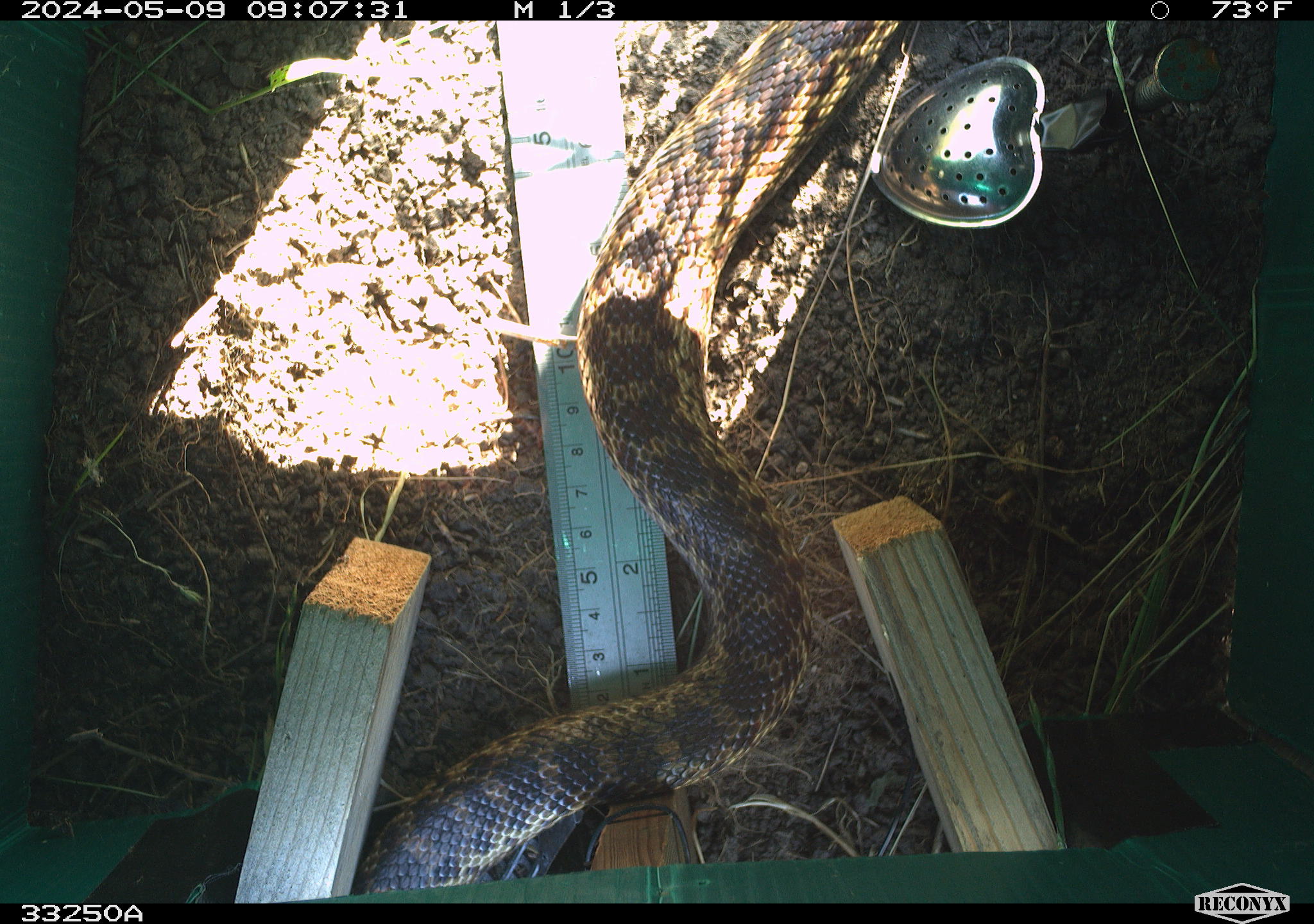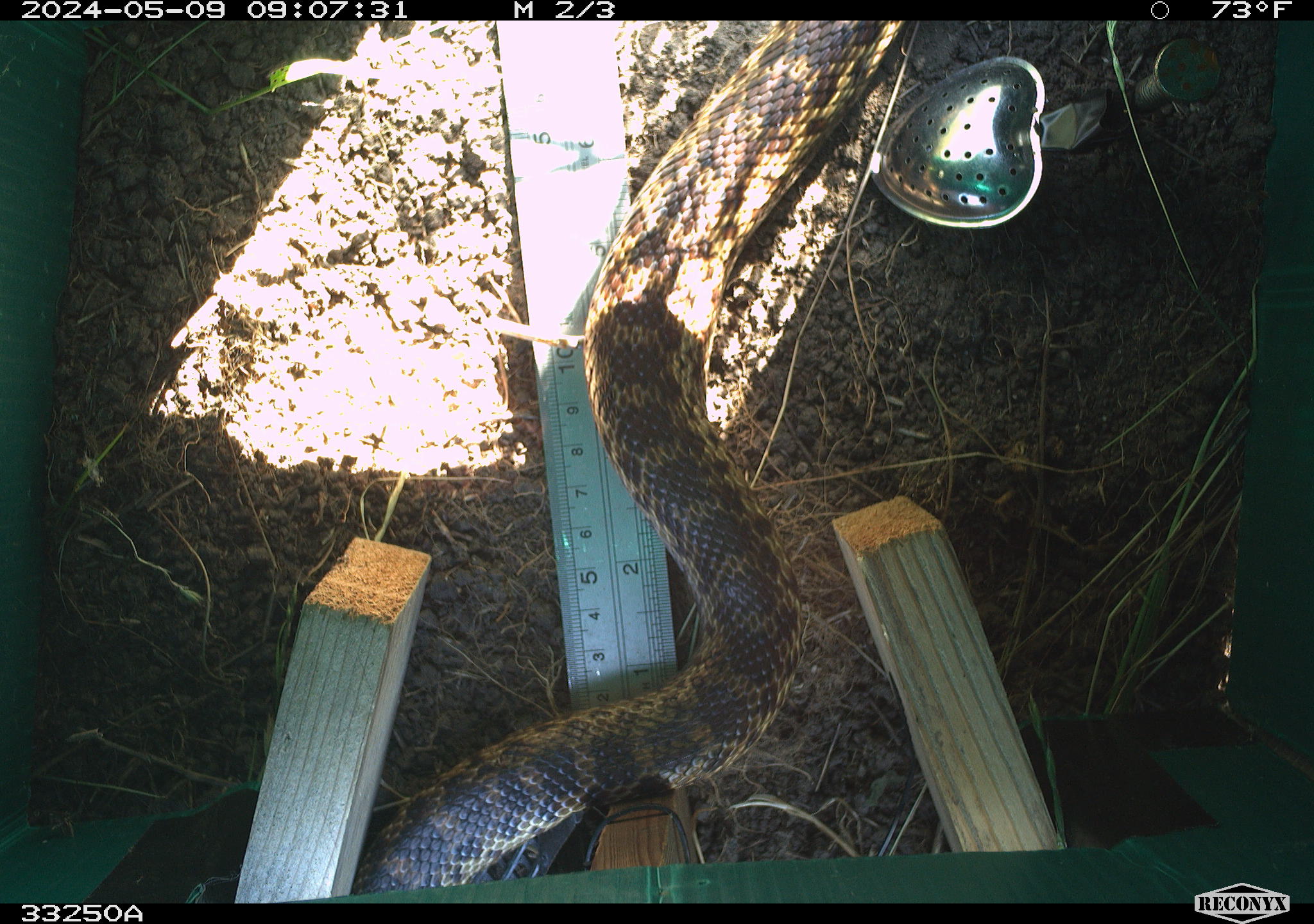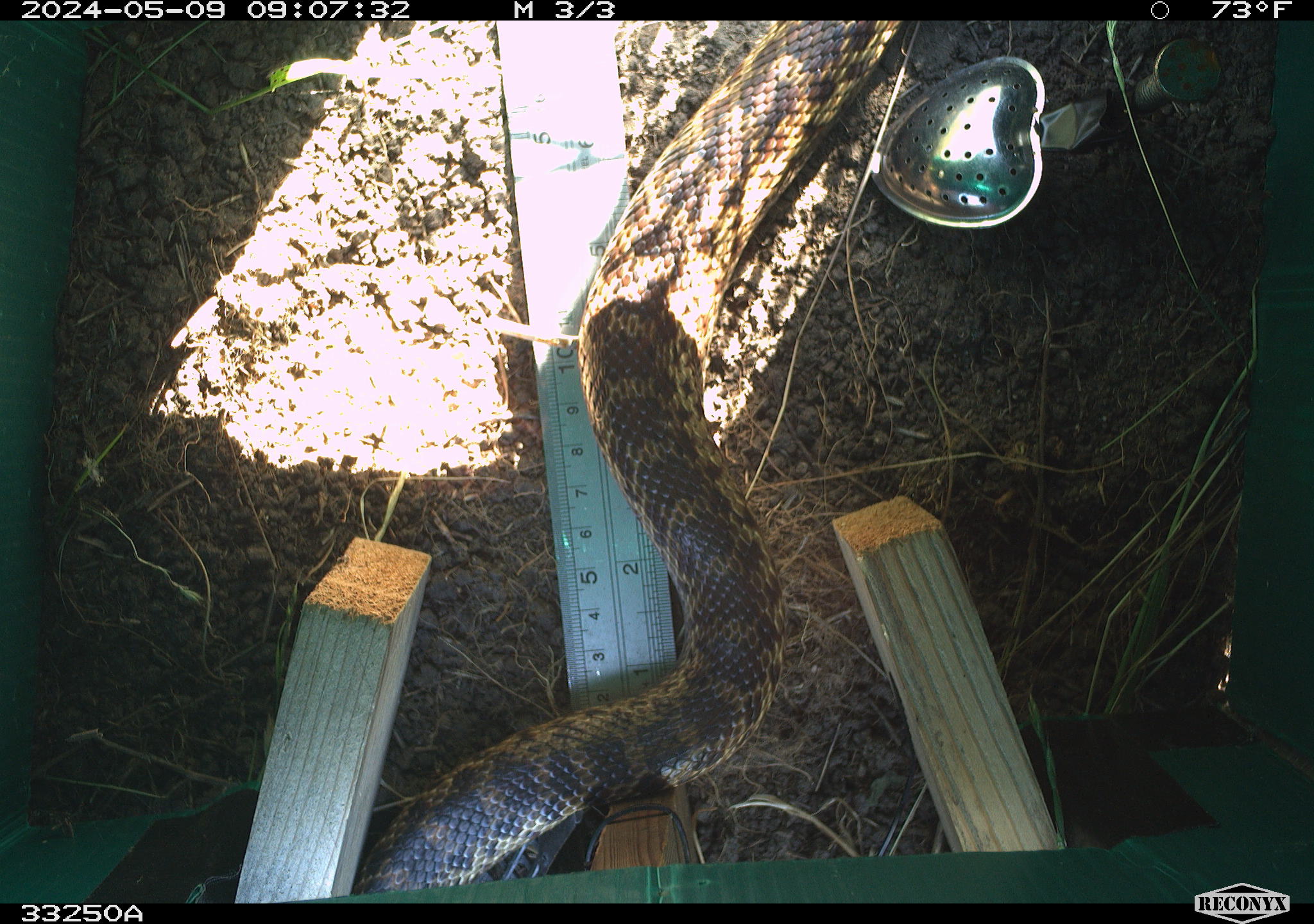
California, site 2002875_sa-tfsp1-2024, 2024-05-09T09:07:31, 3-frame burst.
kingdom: Animalia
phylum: Chordata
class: Reptilia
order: Squamata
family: Colubridae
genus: Pituophis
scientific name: Pituophis catenifer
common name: gophersnake